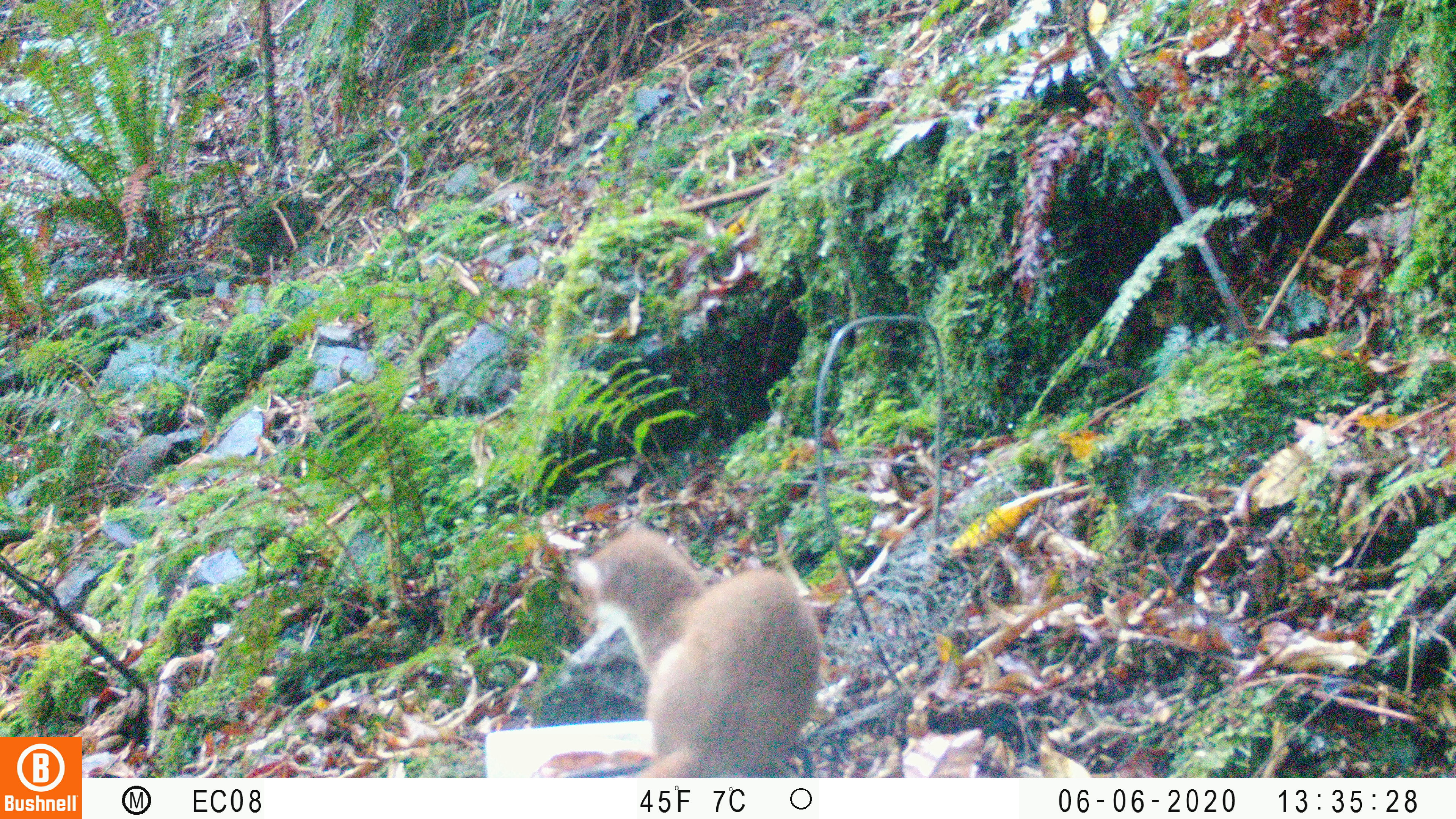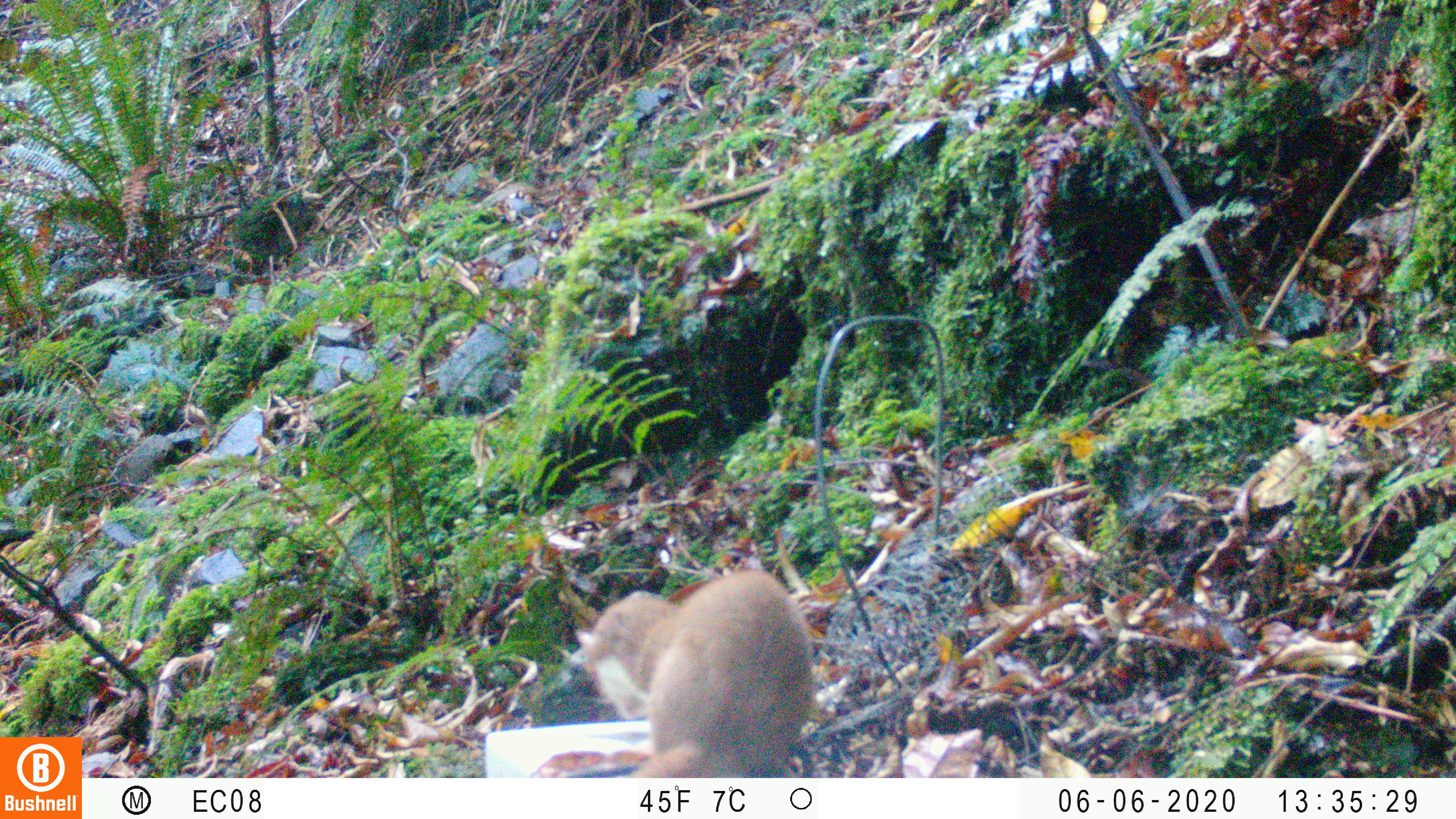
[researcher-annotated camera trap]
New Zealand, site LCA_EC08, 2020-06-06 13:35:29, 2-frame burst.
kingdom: Animalia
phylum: Chordata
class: Mammalia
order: Carnivora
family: Mustelidae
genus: Mustela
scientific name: Mustela erminea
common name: stoat